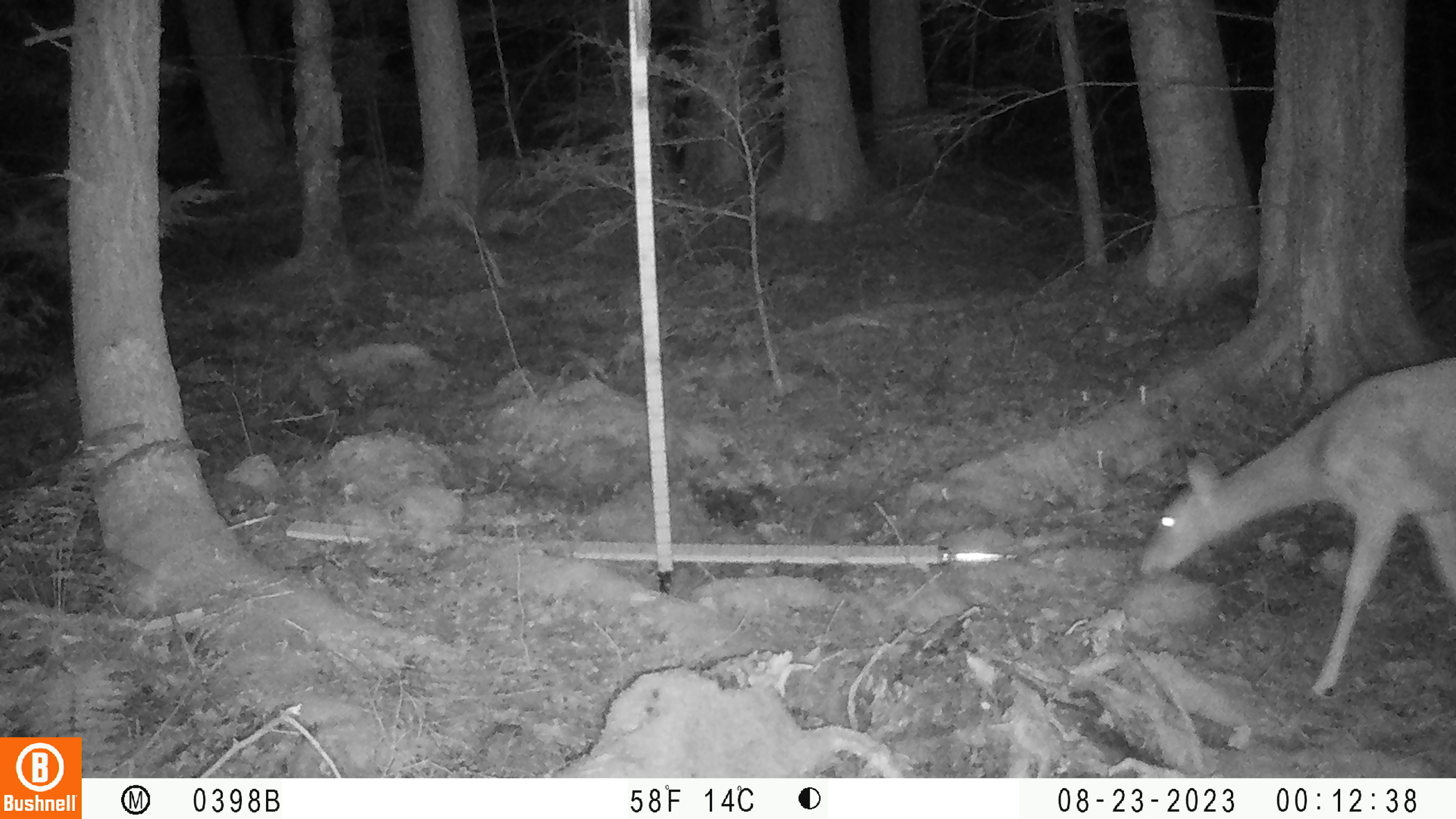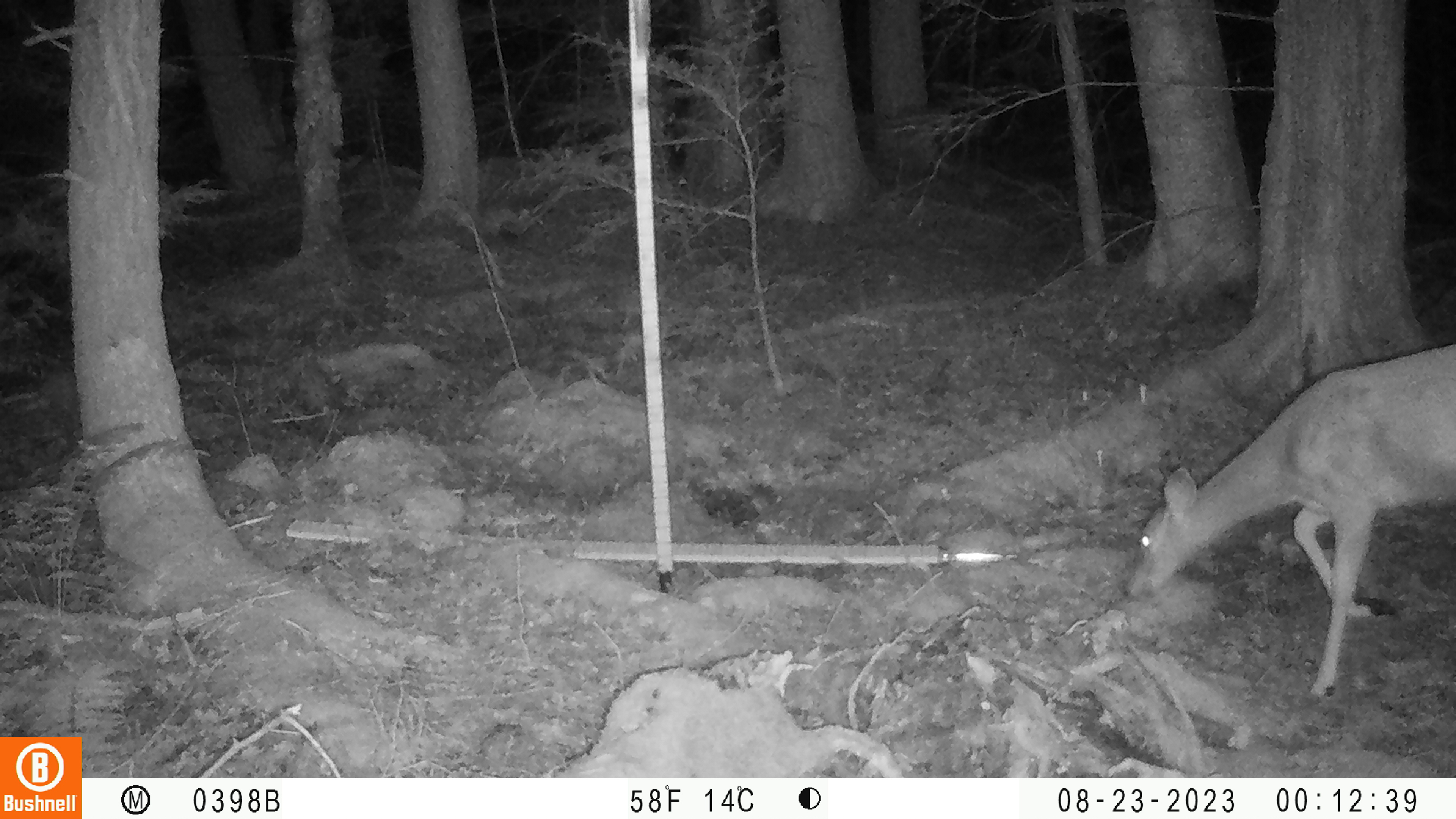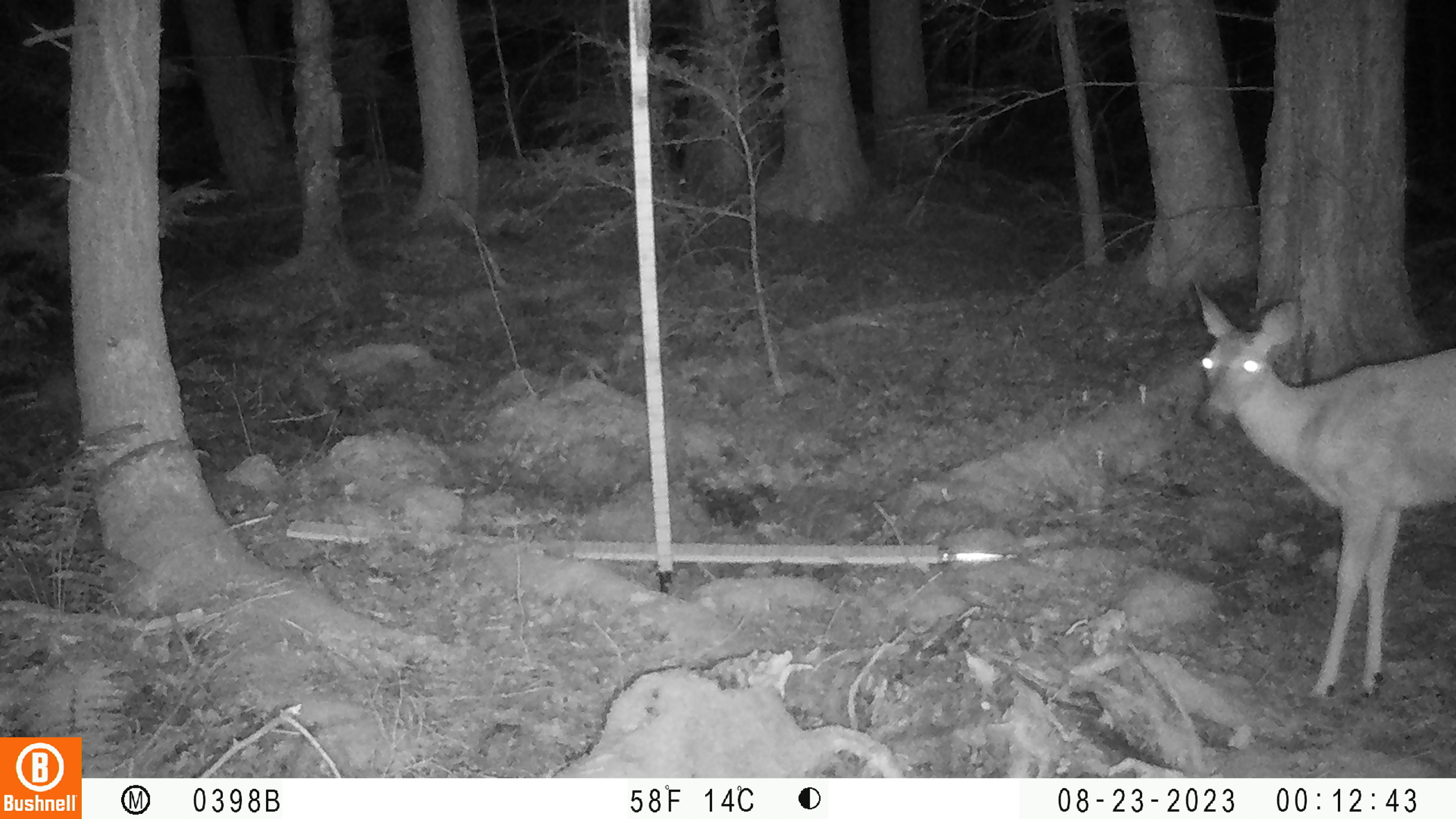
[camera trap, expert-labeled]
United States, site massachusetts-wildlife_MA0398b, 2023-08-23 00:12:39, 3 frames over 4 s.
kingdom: Animalia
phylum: Chordata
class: Mammalia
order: Artiodactyla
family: Cervidae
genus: Odocoileus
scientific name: Odocoileus virginianus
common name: white-tailed deer